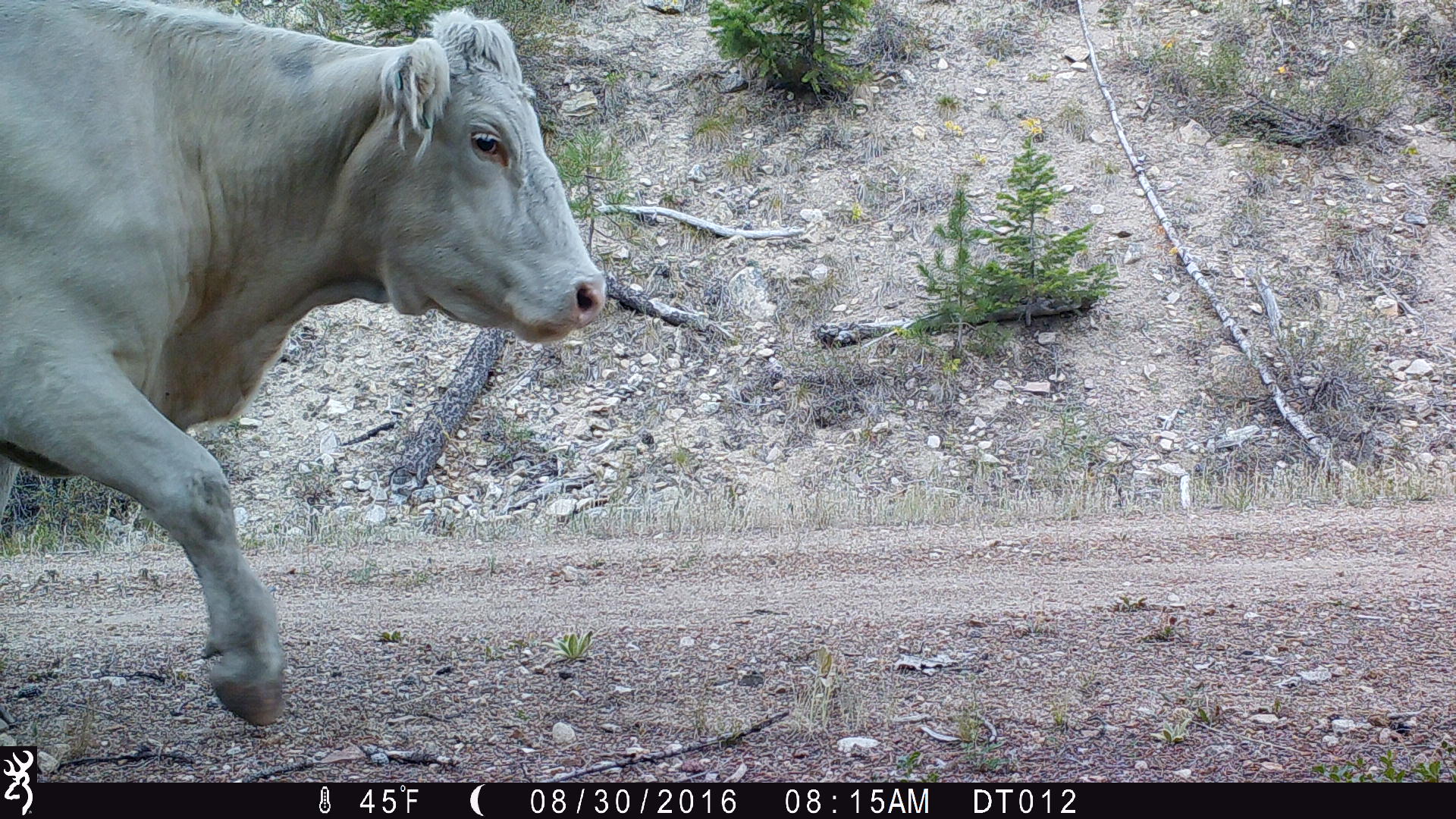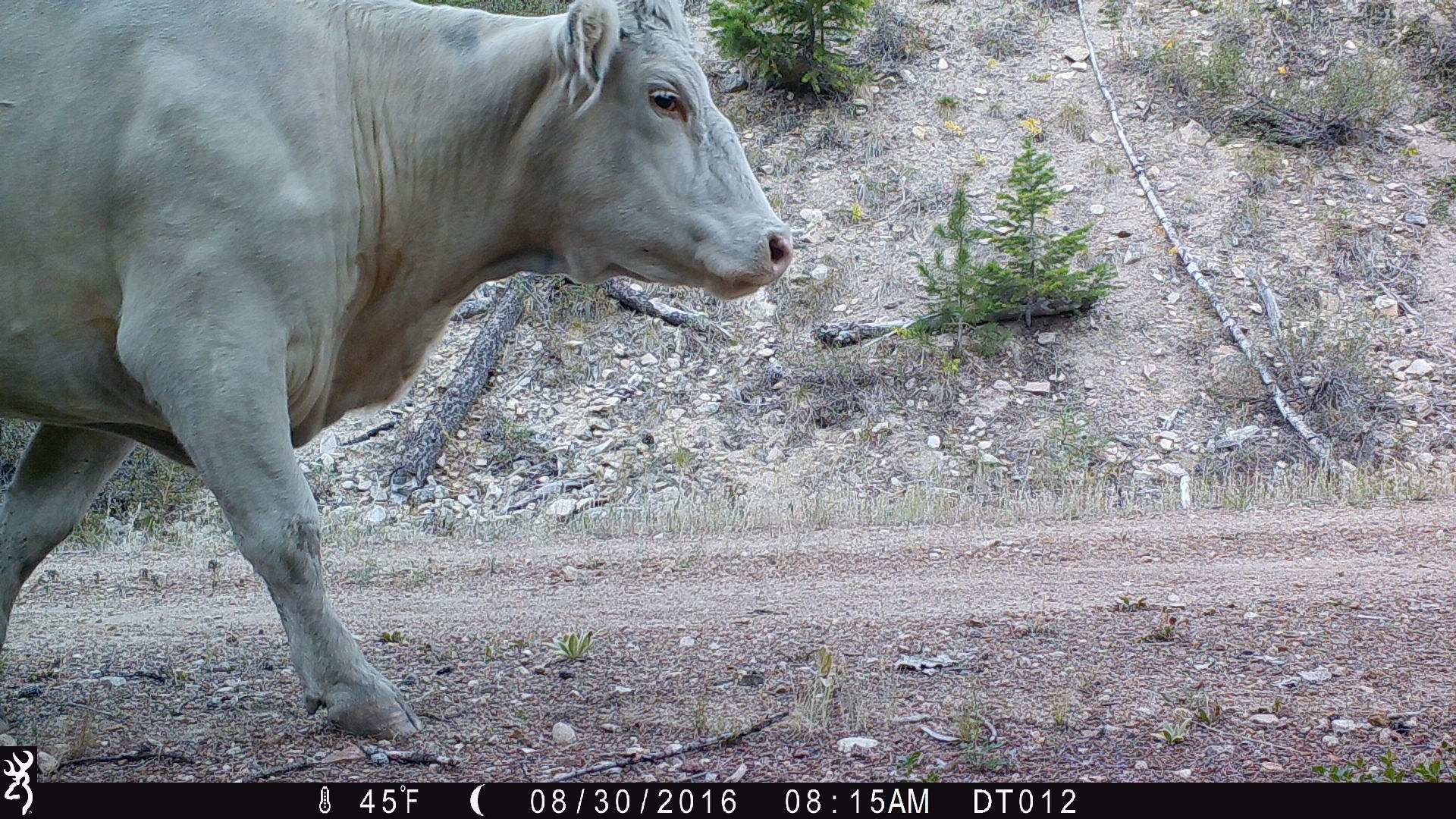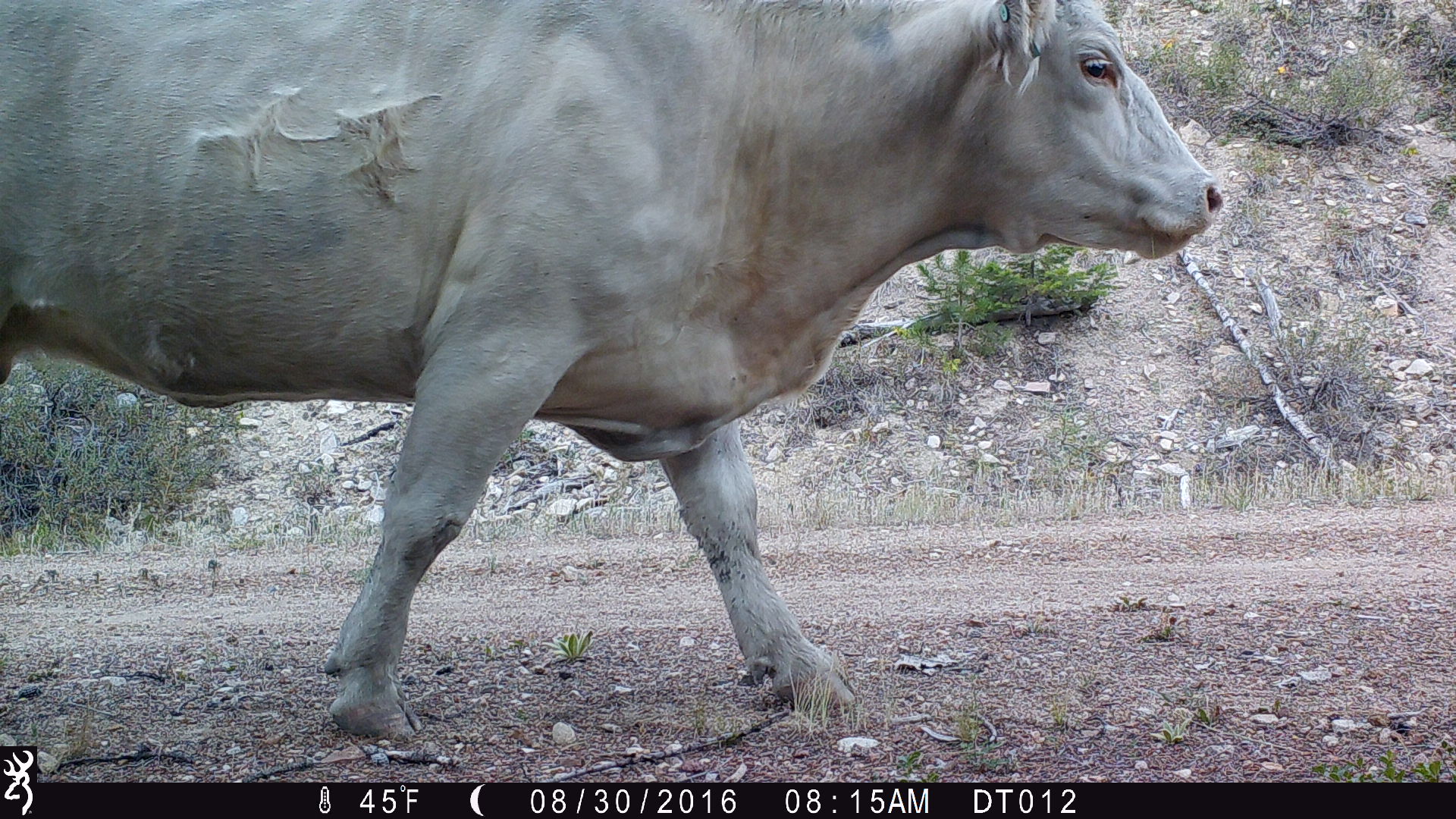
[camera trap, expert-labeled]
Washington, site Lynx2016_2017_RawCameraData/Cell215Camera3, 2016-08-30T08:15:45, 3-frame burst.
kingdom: Animalia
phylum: Chordata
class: Mammalia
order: Artiodactyla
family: Bovidae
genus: Bos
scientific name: Bos taurus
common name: domestic cattle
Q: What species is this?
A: Domestic cattle (Bos taurus).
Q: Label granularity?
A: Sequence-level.